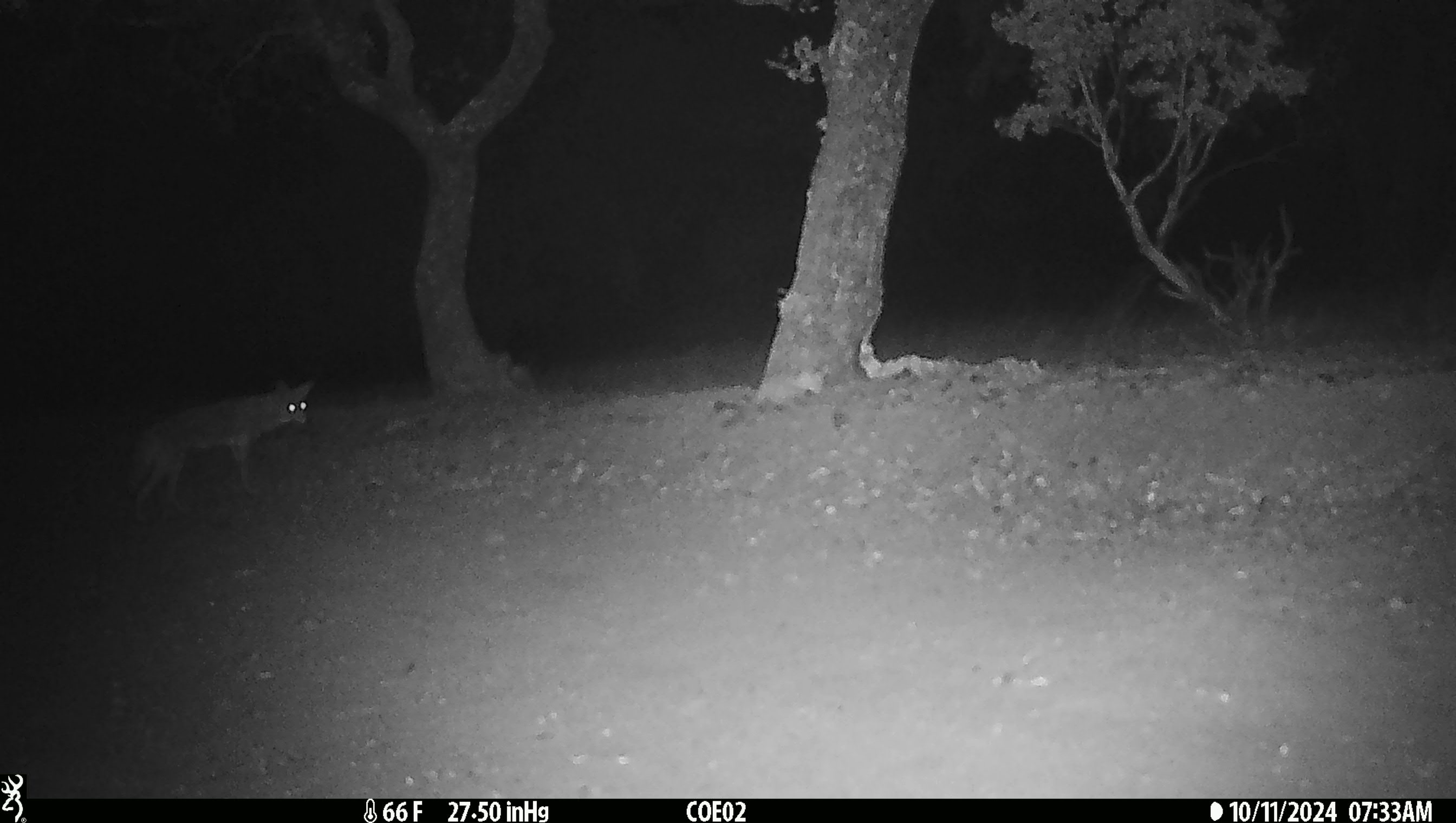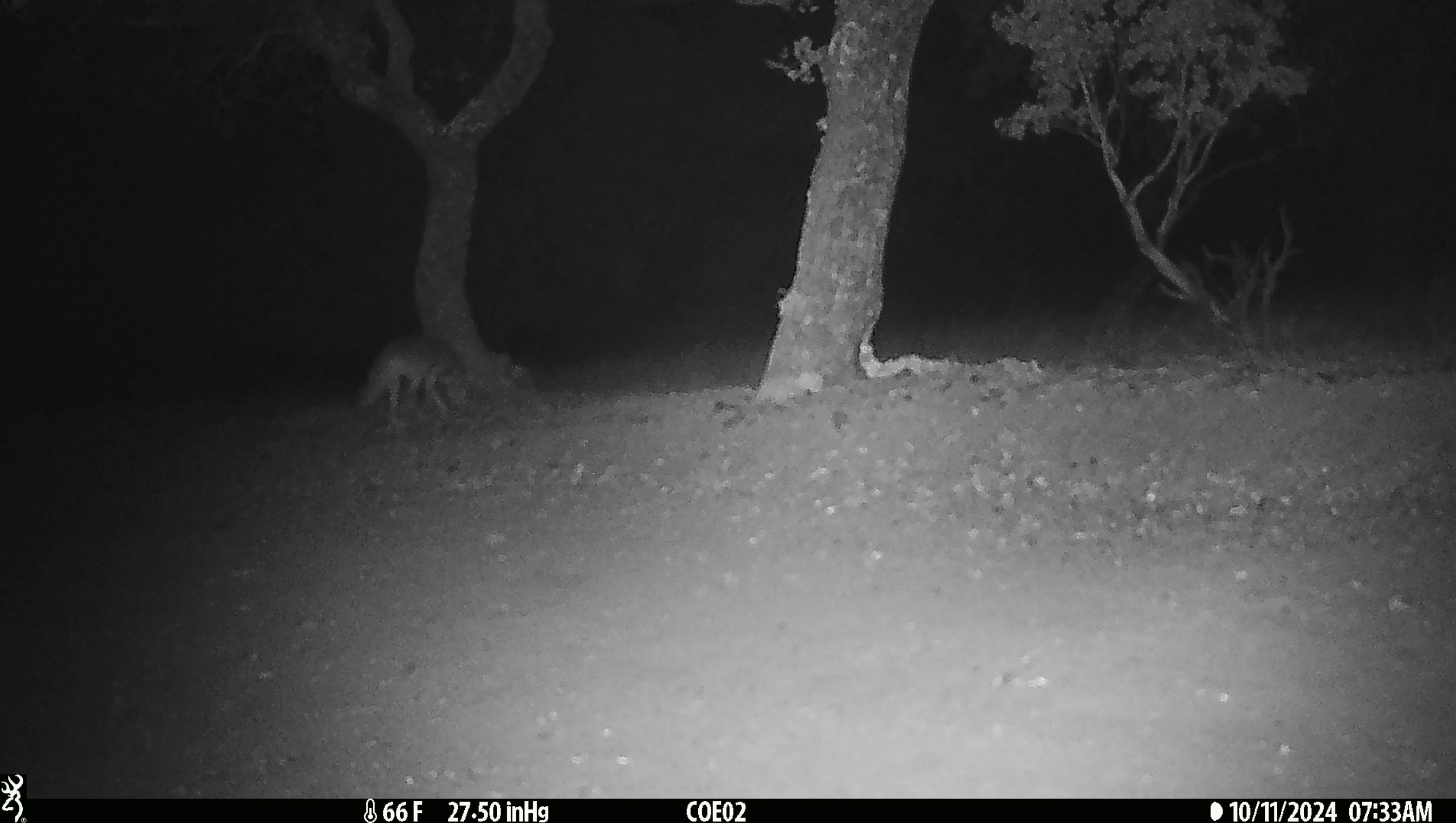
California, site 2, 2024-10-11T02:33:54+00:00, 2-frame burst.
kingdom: Animalia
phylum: Chordata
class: Mammalia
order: Carnivora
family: Canidae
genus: Canis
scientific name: Canis latrans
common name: coyote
Coyote (Canis latrans).